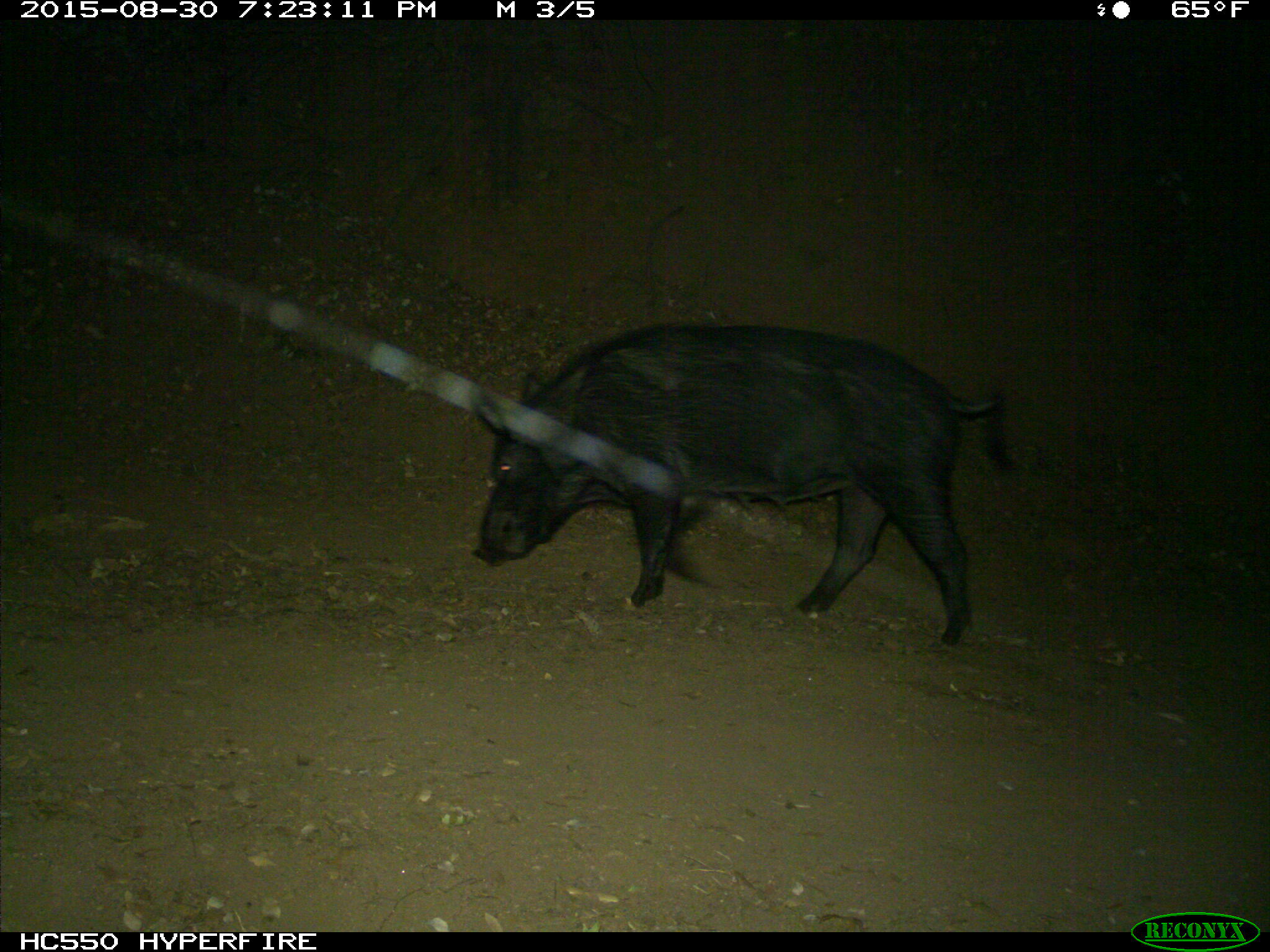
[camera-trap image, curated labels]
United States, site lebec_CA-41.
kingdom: Animalia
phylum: Chordata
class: Mammalia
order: Artiodactyla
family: Suidae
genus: Sus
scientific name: Sus scrofa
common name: wild boar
Sus scrofa (wild boar).